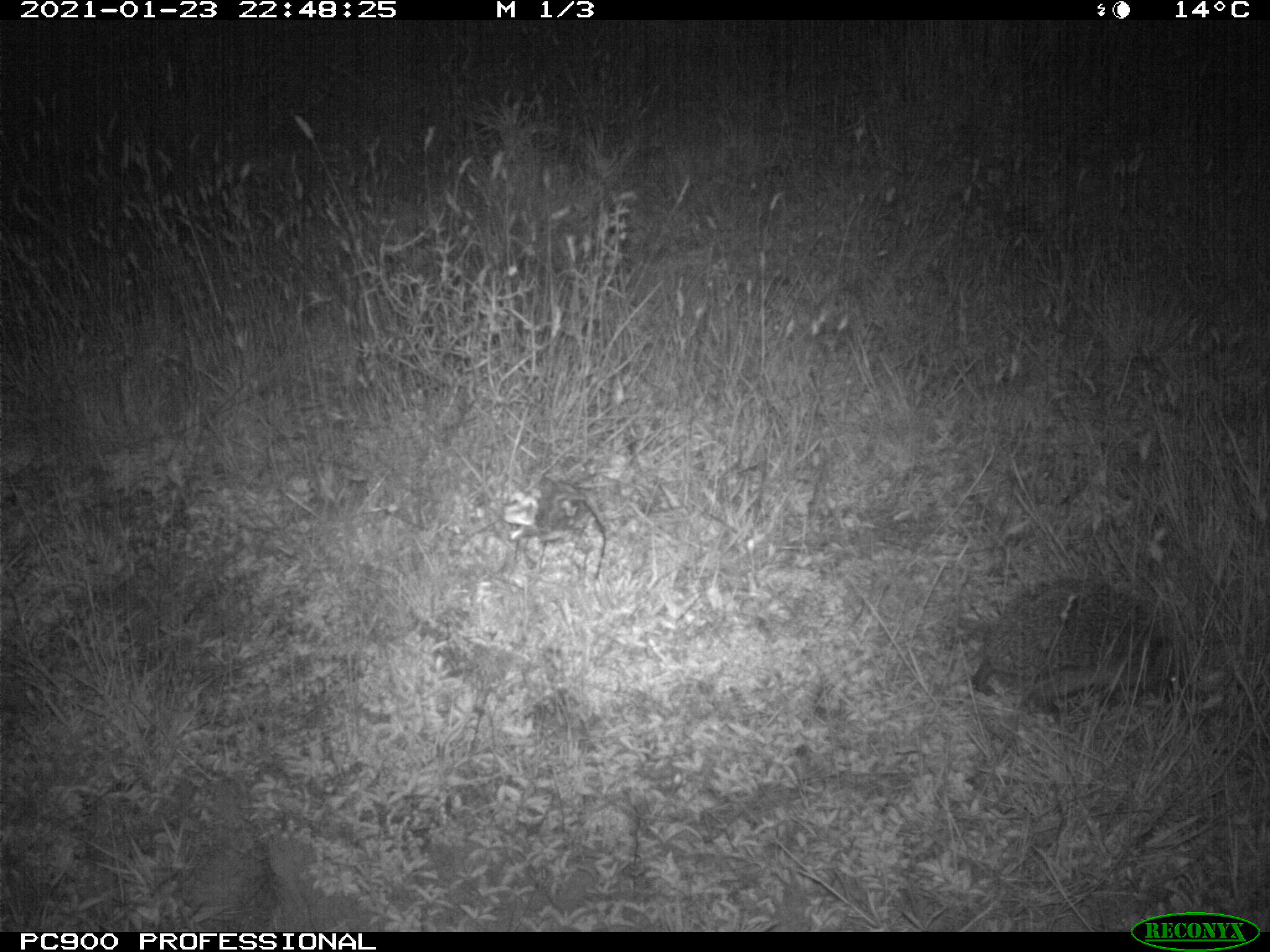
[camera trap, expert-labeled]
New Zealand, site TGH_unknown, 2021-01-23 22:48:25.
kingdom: Animalia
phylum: Chordata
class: Mammalia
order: Eulipotyphla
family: Erinaceidae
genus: Erinaceus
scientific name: Erinaceus europaeus europaeus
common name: european hedgehog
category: hedgehog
Hedgehog (european hedgehog) (Erinaceus europaeus europaeus).